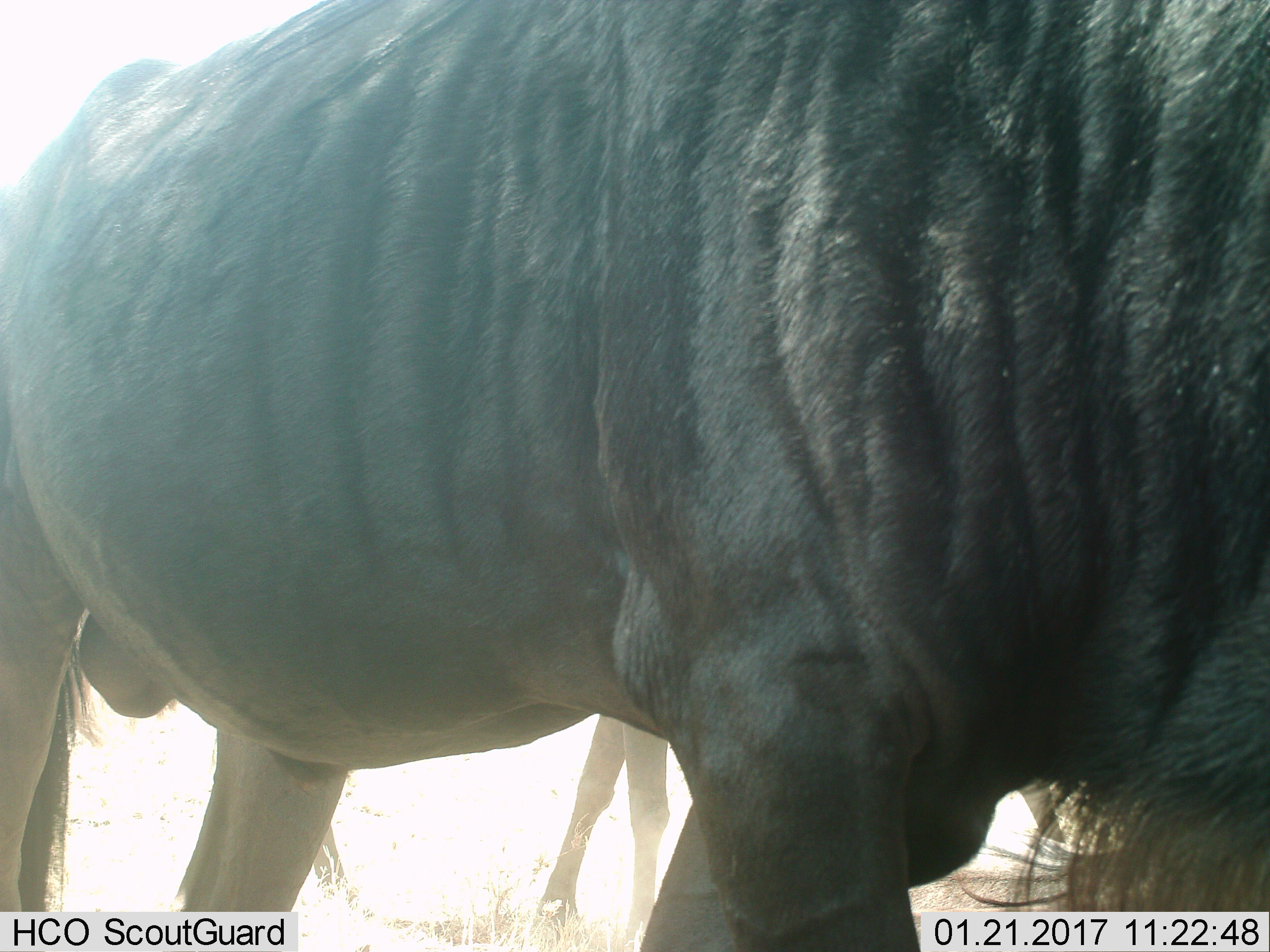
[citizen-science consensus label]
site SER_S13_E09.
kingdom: Animalia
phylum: Chordata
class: Mammalia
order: Artiodactyla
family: Bovidae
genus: Connochaetes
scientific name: Connochaetes taurinus taurinus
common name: blue wildebeest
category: wildebeestblue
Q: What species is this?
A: Wildebeestblue (blue wildebeest) (Connochaetes taurinus taurinus).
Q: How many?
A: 3.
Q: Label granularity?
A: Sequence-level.